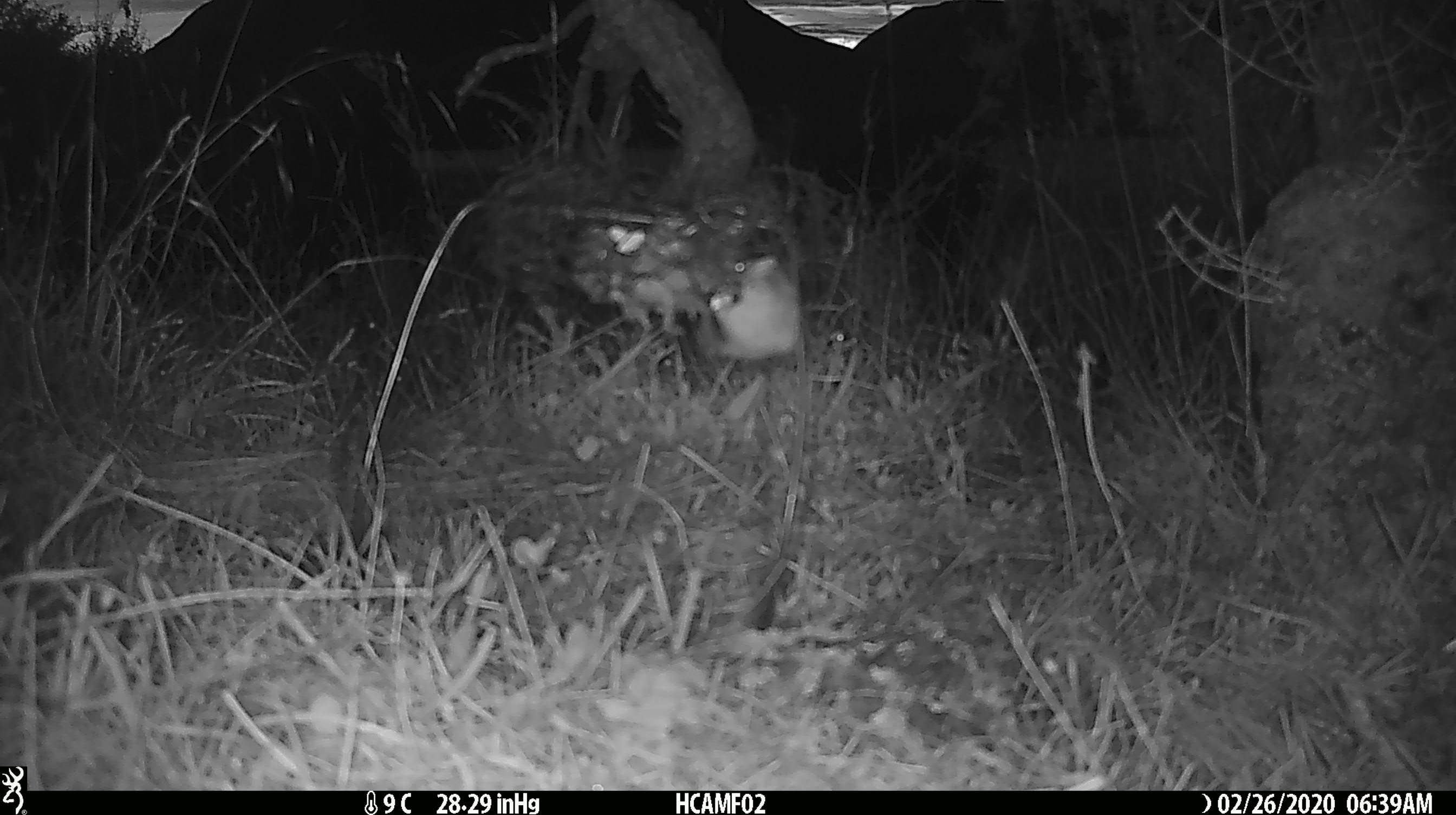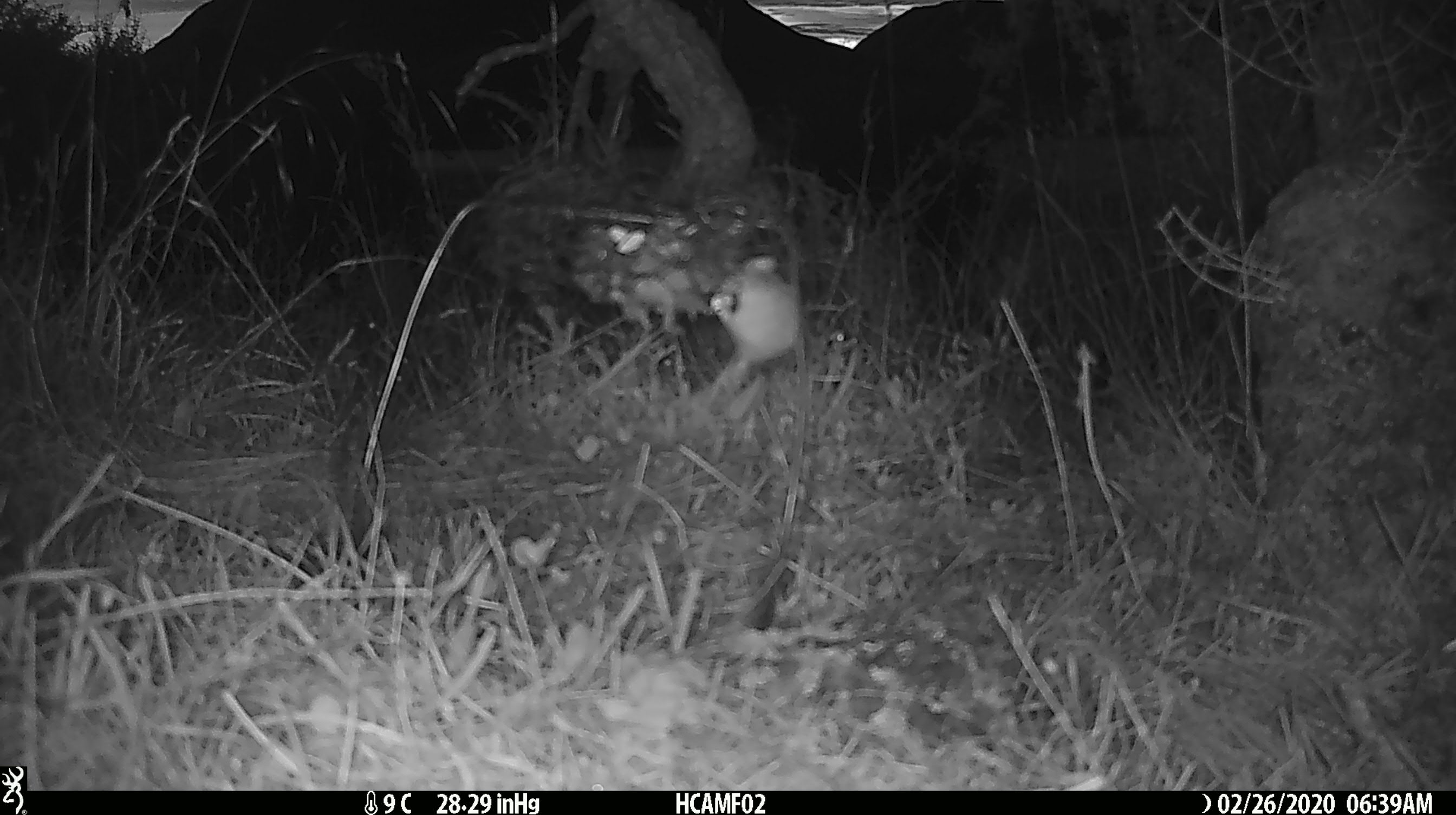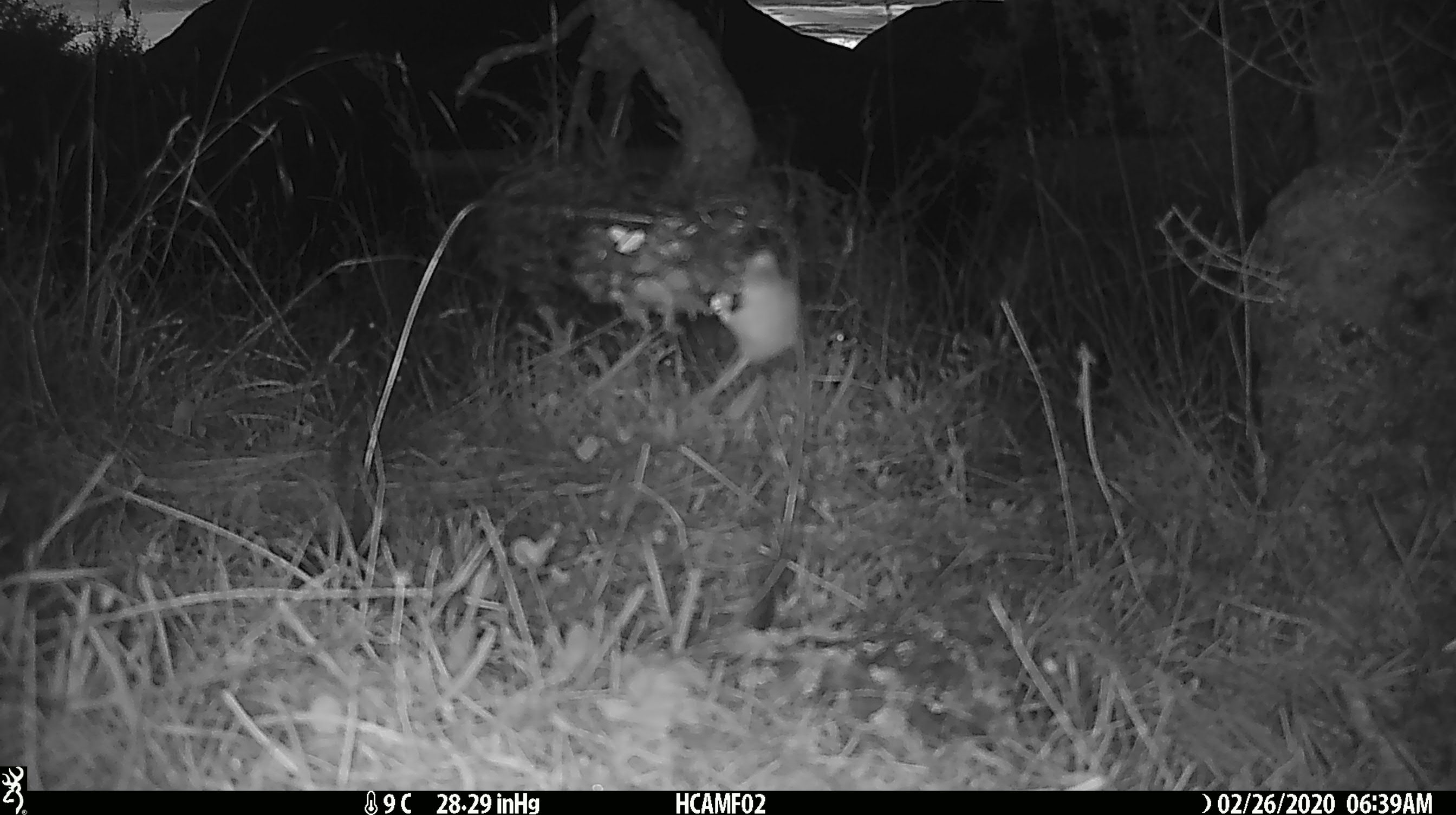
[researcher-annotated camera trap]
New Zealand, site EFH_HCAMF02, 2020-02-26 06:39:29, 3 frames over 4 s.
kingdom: Animalia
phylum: Chordata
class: Mammalia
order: Rodentia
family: Muridae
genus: Mus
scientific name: Mus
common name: mouse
Mouse (Mus).